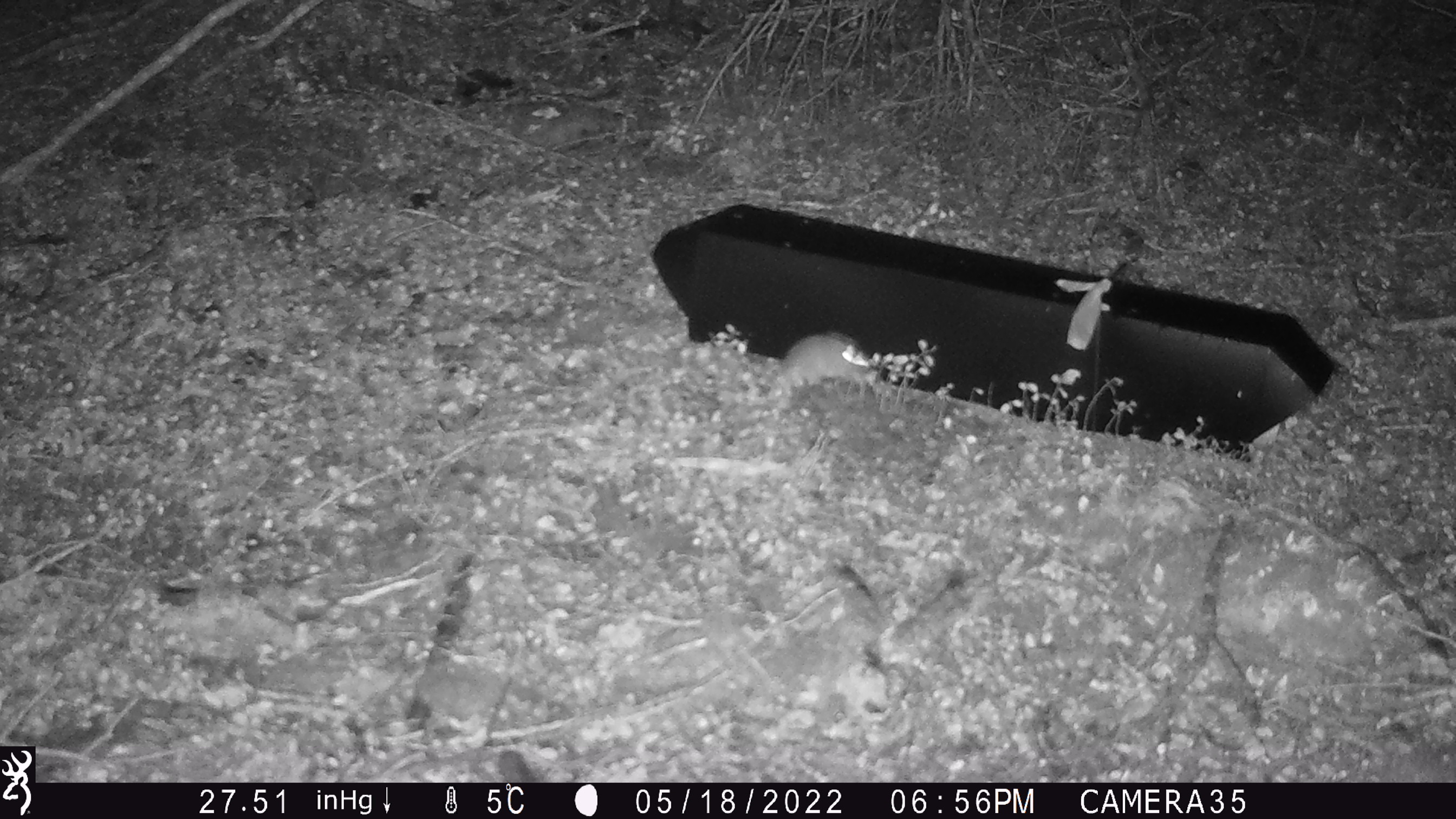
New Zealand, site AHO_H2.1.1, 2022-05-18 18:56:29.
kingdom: Animalia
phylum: Chordata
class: Mammalia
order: Rodentia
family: Muridae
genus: Mus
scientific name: Mus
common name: mouse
Mouse (Mus).